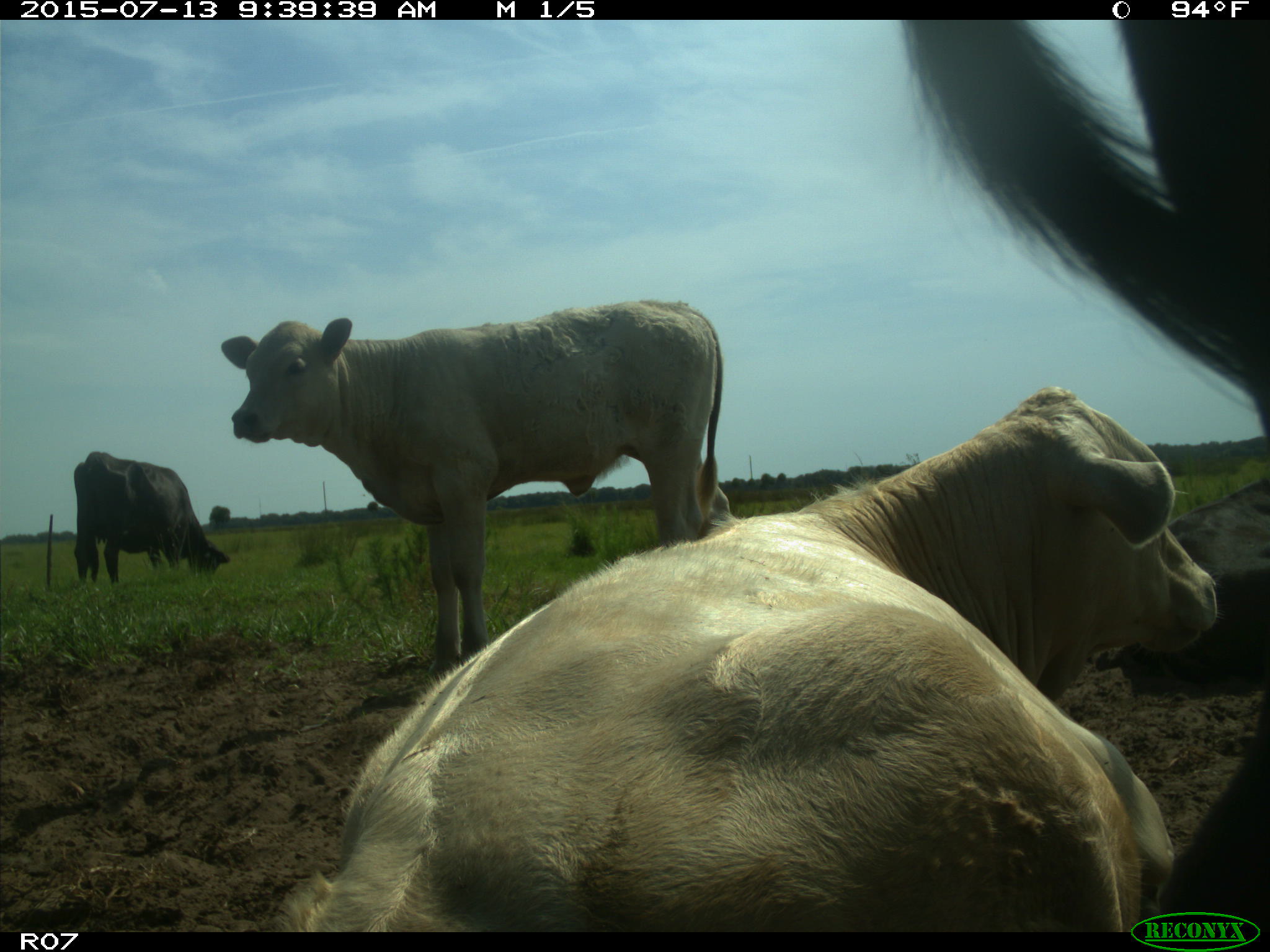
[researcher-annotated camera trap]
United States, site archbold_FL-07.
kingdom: Animalia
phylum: Chordata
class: Mammalia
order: Artiodactyla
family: Bovidae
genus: Bos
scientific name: Bos taurus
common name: domestic cow